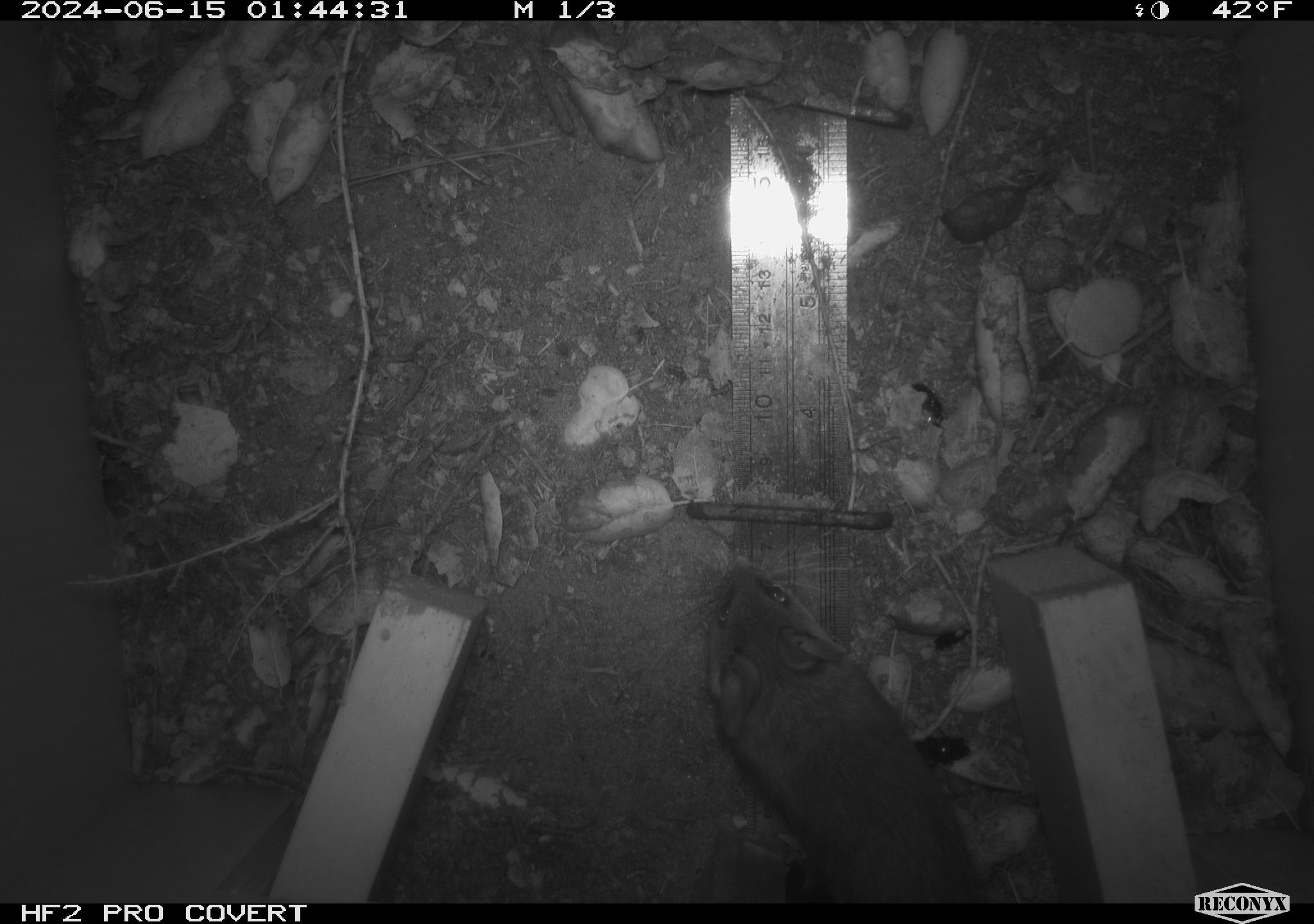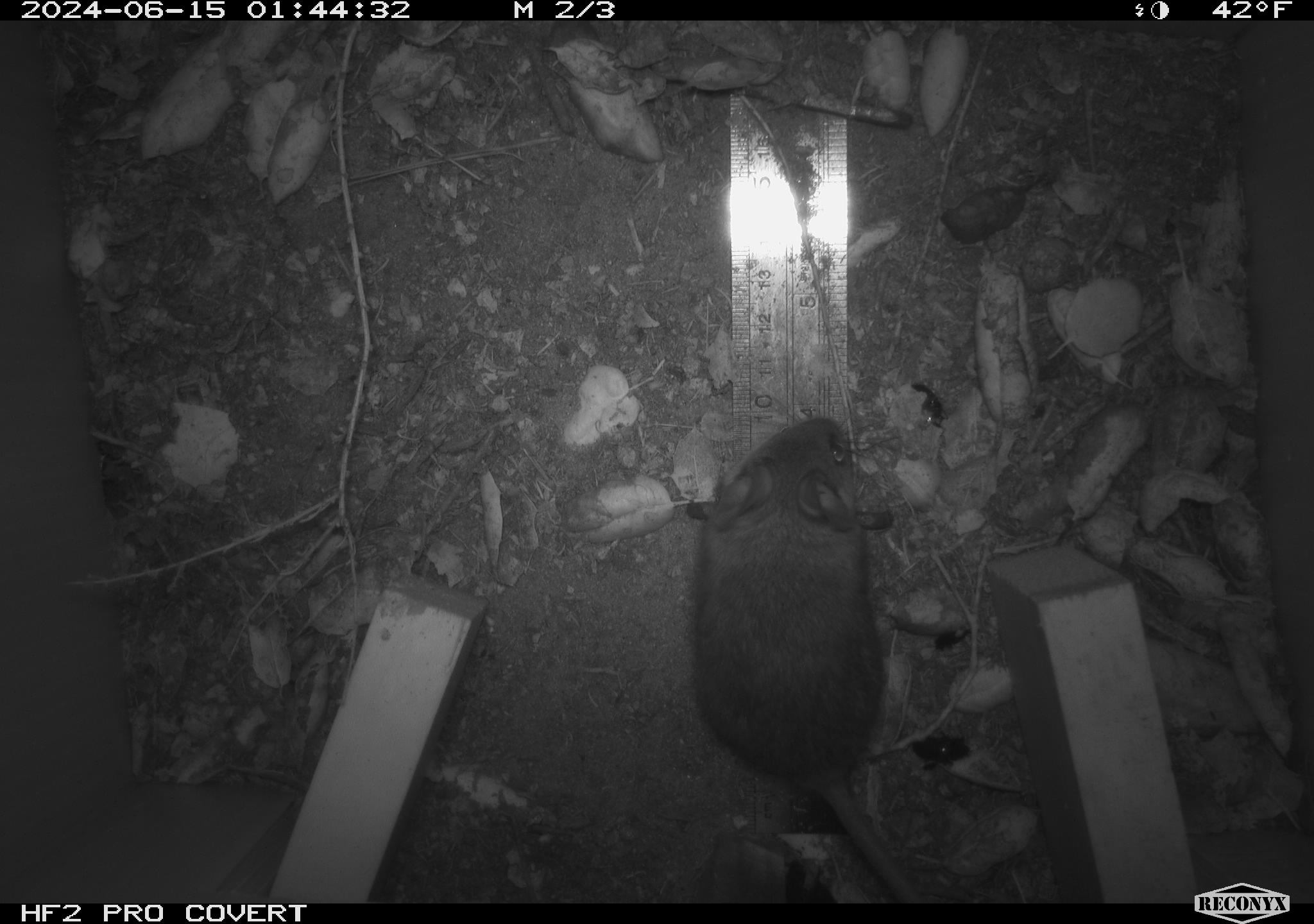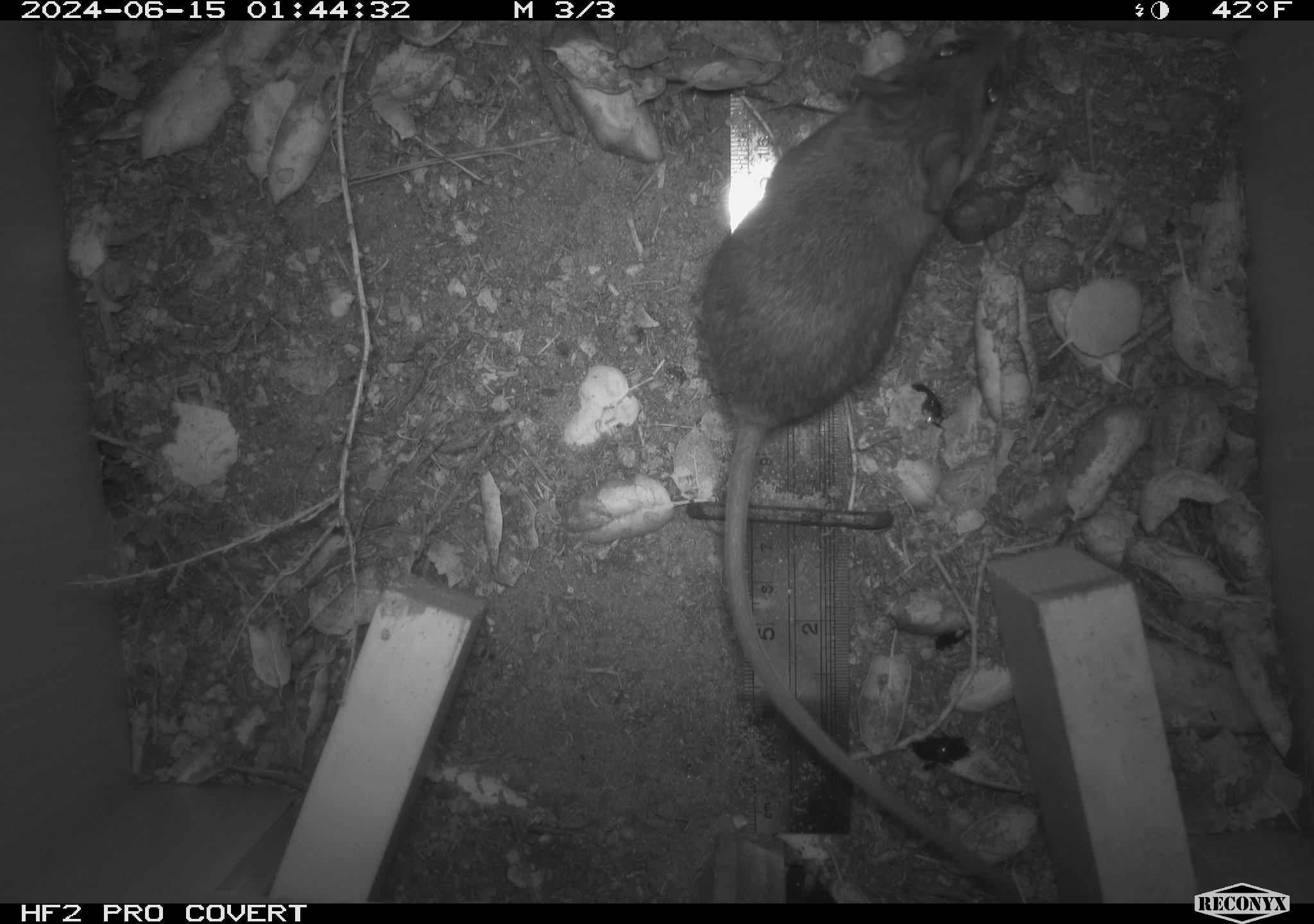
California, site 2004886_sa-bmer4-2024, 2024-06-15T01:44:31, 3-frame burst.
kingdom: Animalia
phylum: Chordata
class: Mammalia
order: Rodentia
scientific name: Rodentia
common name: woodrat or rat or mouse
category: woodrat or rat or mouse species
Woodrat or rat or mouse species (woodrat or rat or mouse) (Rodentia).